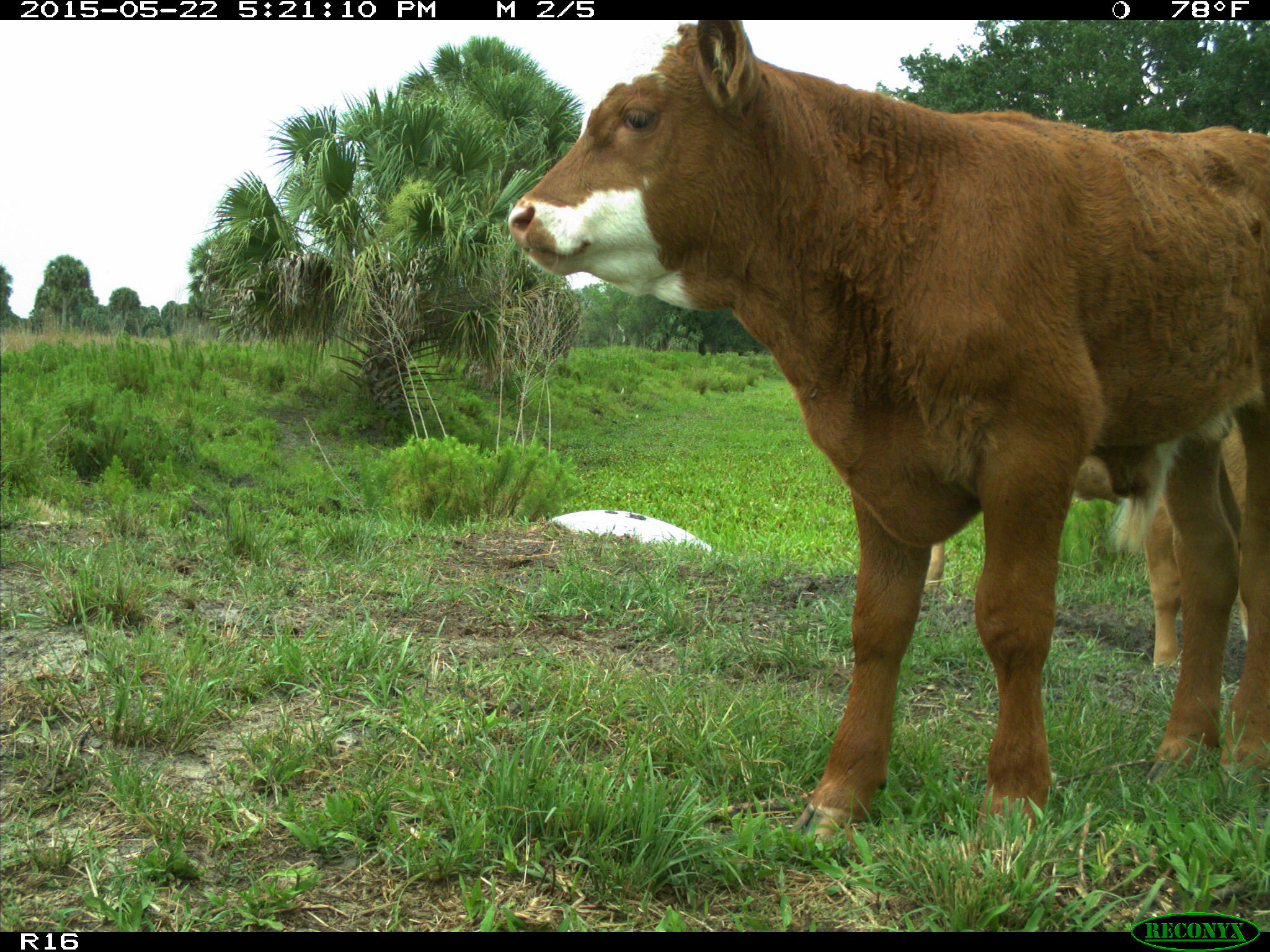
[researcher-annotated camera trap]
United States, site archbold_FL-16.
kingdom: Animalia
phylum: Chordata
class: Mammalia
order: Artiodactyla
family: Bovidae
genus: Bos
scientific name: Bos taurus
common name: domestic cow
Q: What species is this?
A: Bos taurus (domestic cow).